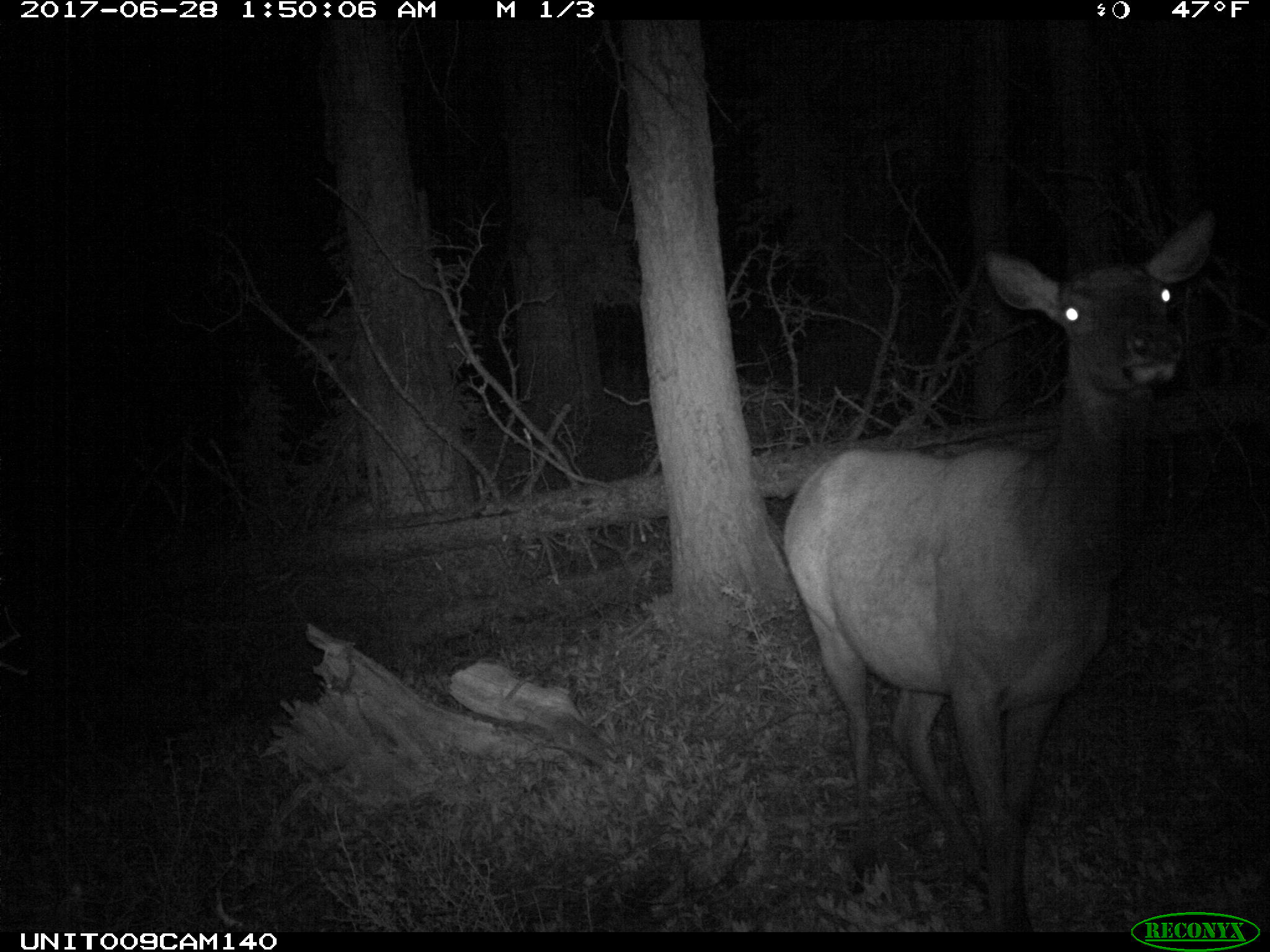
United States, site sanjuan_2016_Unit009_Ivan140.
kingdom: Animalia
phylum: Chordata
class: Mammalia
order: Artiodactyla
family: Cervidae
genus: Cervus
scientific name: Cervus elaphus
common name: red deer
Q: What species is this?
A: Cervus elaphus (red deer).